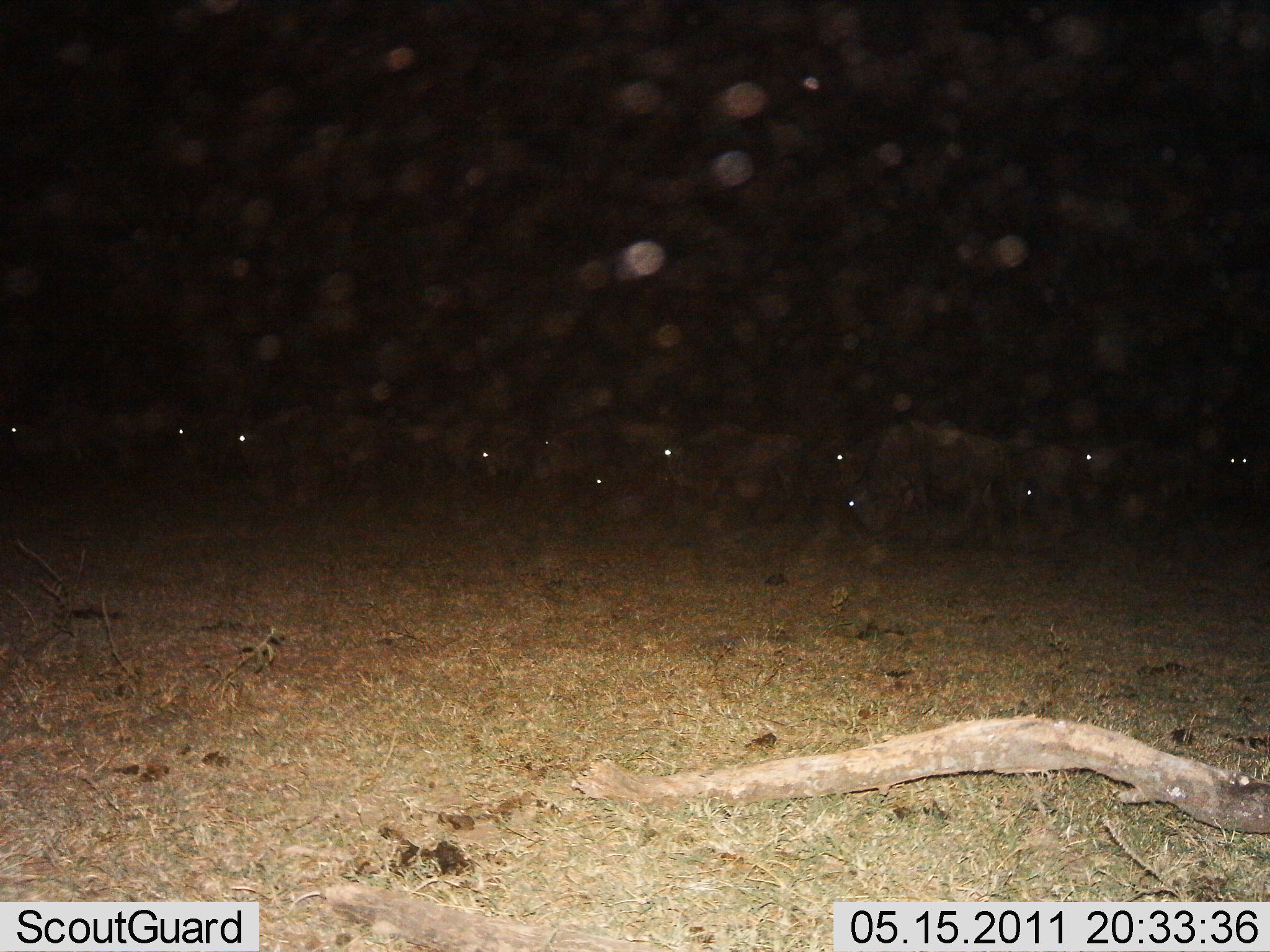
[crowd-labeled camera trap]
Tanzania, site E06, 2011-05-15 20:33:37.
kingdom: Animalia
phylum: Chordata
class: Mammalia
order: Artiodactyla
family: Bovidae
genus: Connochaetes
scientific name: Connochaetes taurinus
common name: blue wildebeest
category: wildebeest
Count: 11-50.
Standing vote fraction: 60%.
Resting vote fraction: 0%.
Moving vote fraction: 20%.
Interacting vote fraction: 0%.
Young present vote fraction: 0%.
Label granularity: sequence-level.